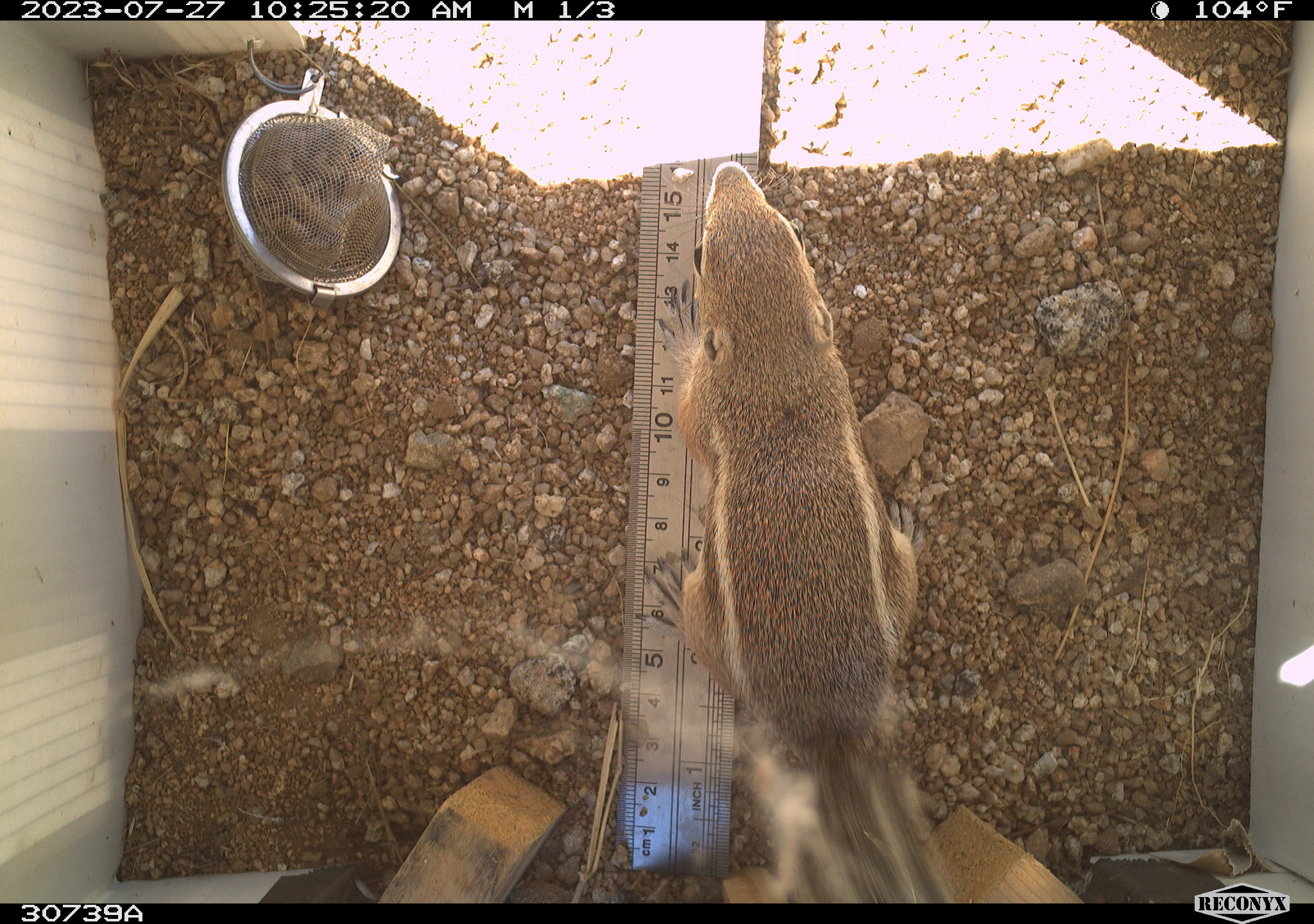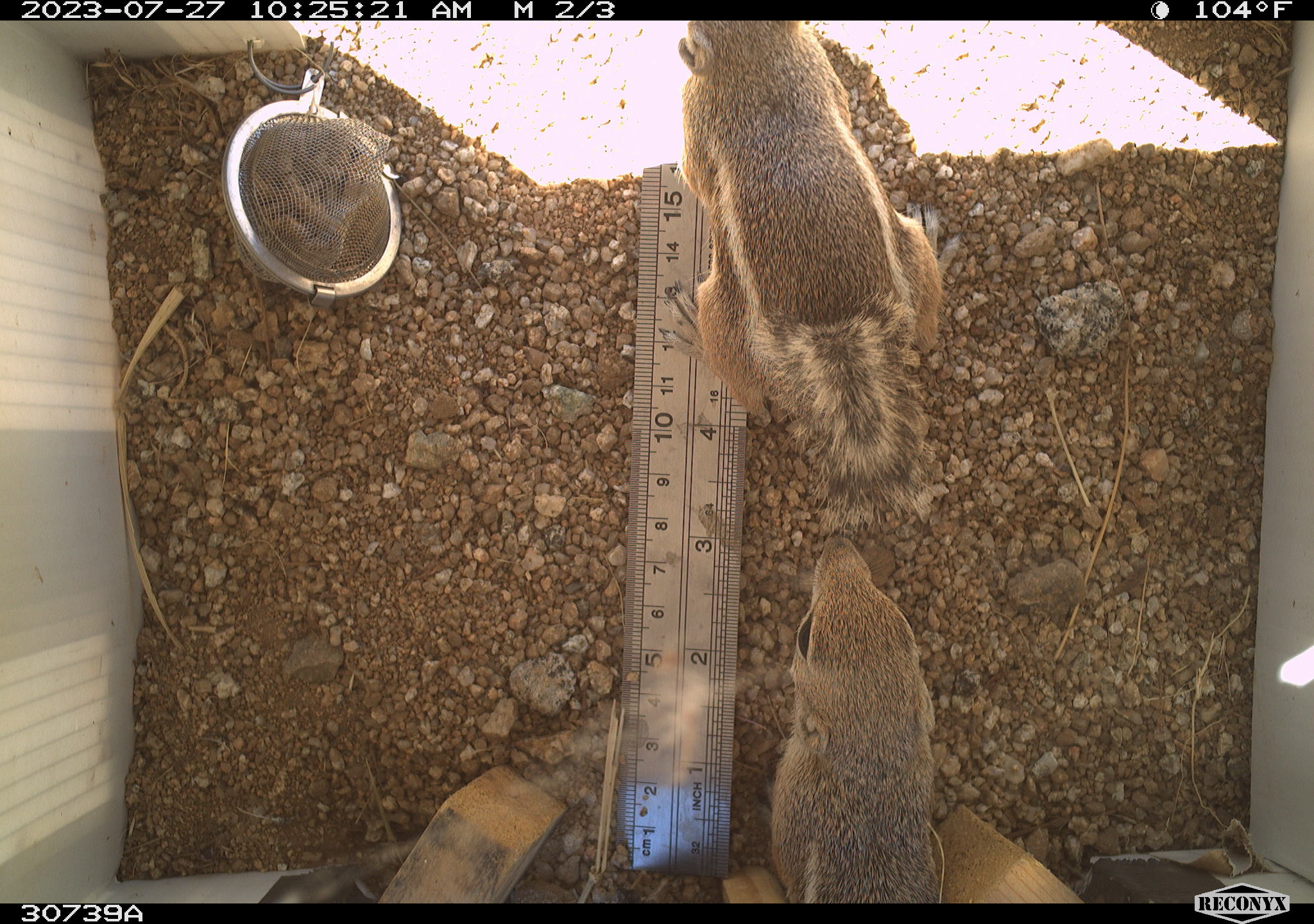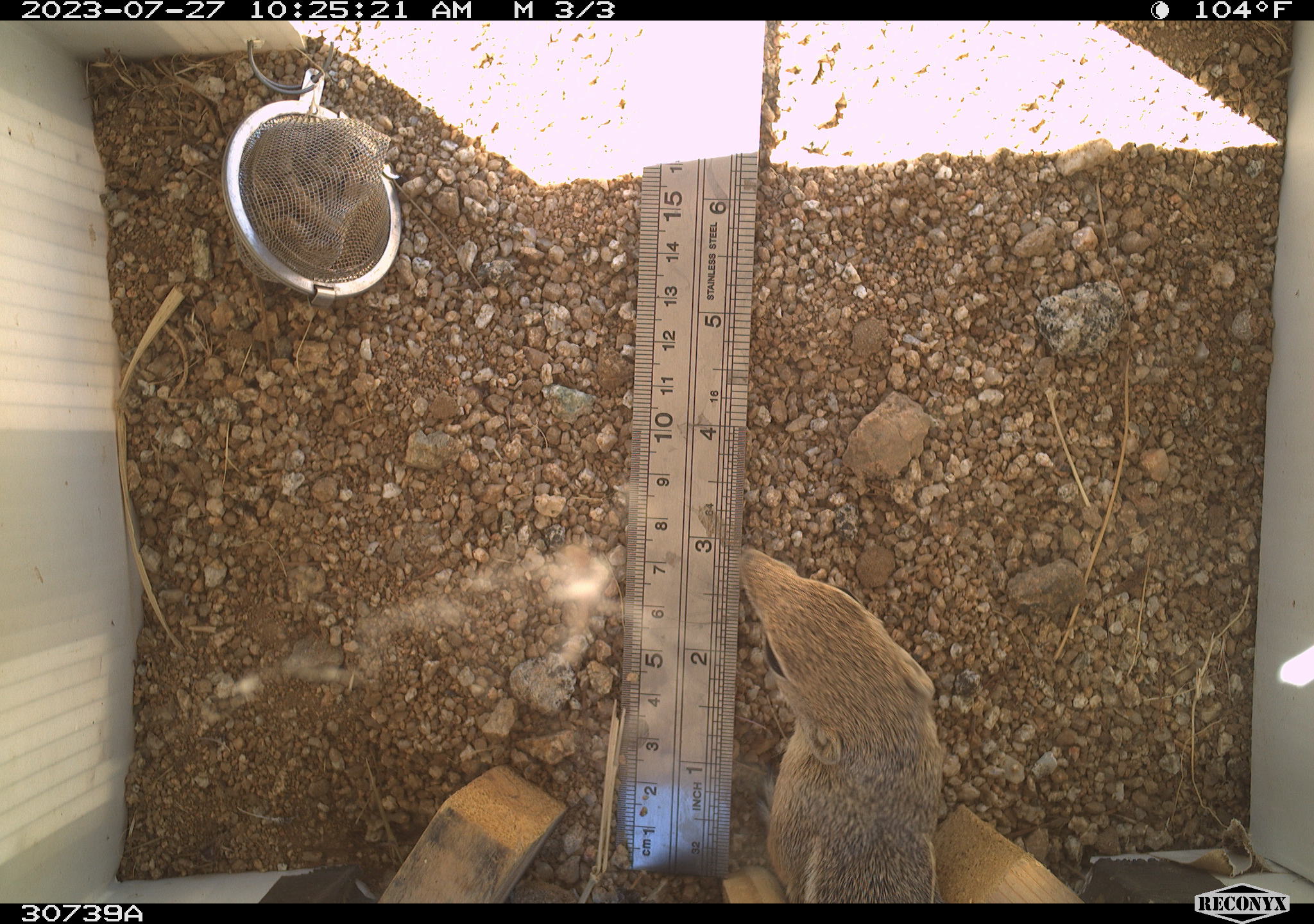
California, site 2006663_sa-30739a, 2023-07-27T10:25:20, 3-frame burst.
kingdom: Animalia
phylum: Chordata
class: Mammalia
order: Rodentia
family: Sciuridae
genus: Ammospermophilus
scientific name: Ammospermophilus leucurus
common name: white-tailed antelope squirrel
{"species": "white-tailed antelope squirrel (Ammospermophilus leucurus)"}